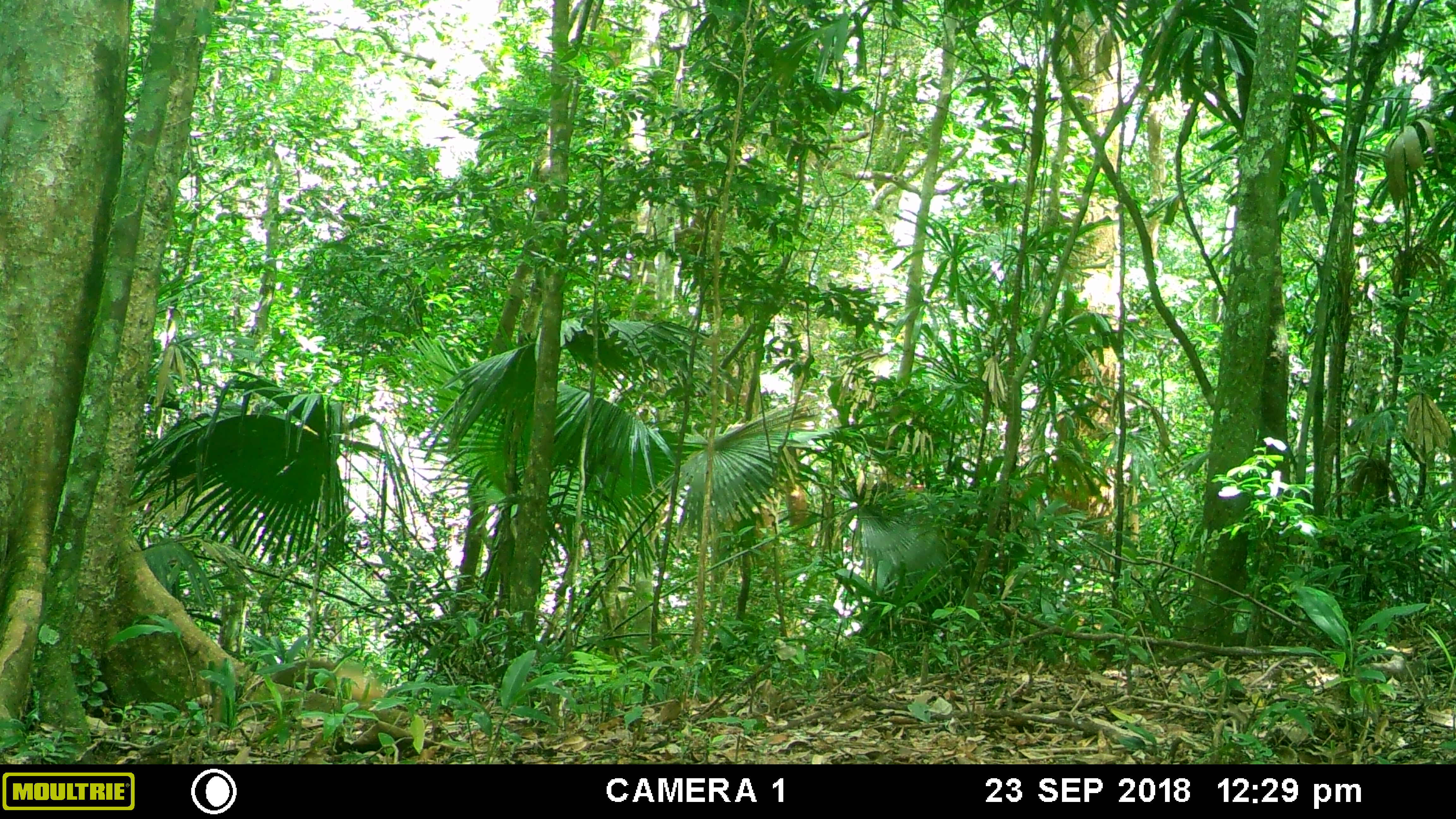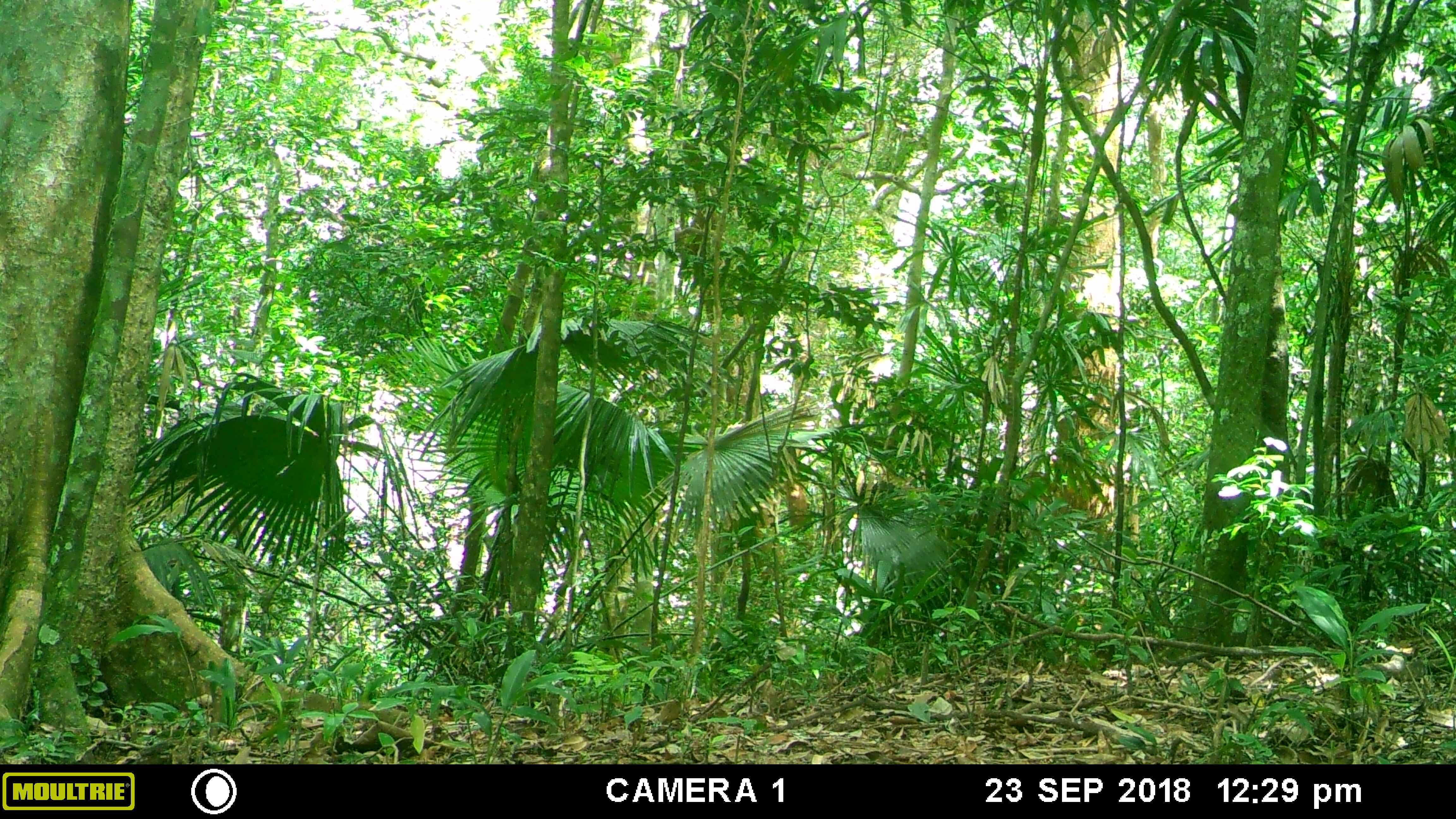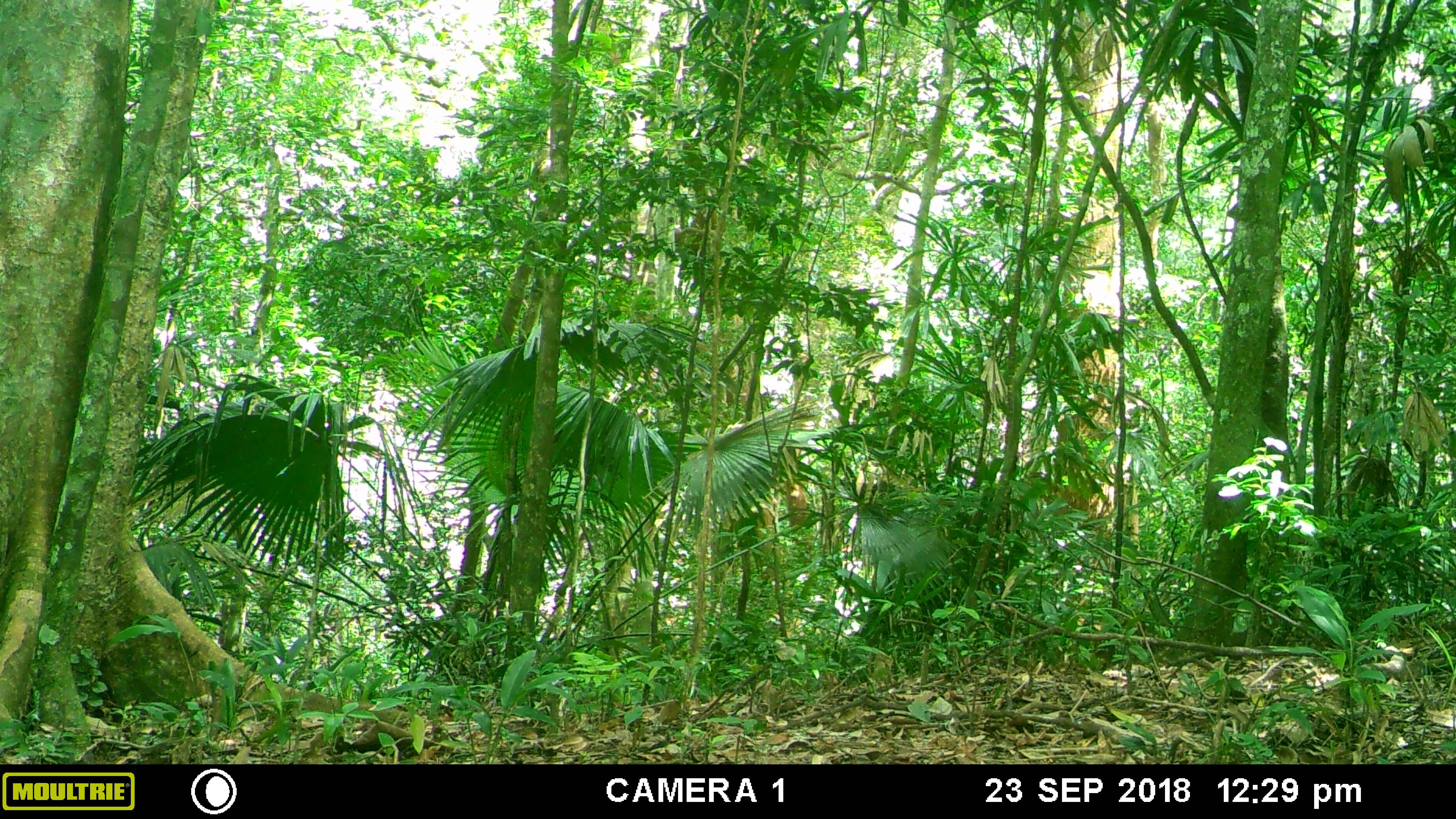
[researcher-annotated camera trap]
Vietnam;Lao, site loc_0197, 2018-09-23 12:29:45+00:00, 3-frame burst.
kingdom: Animalia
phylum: Chordata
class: Mammalia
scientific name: Mammalia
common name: mammal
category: unidentified small mammal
Unidentified small mammal (mammal) (Mammalia). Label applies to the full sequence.